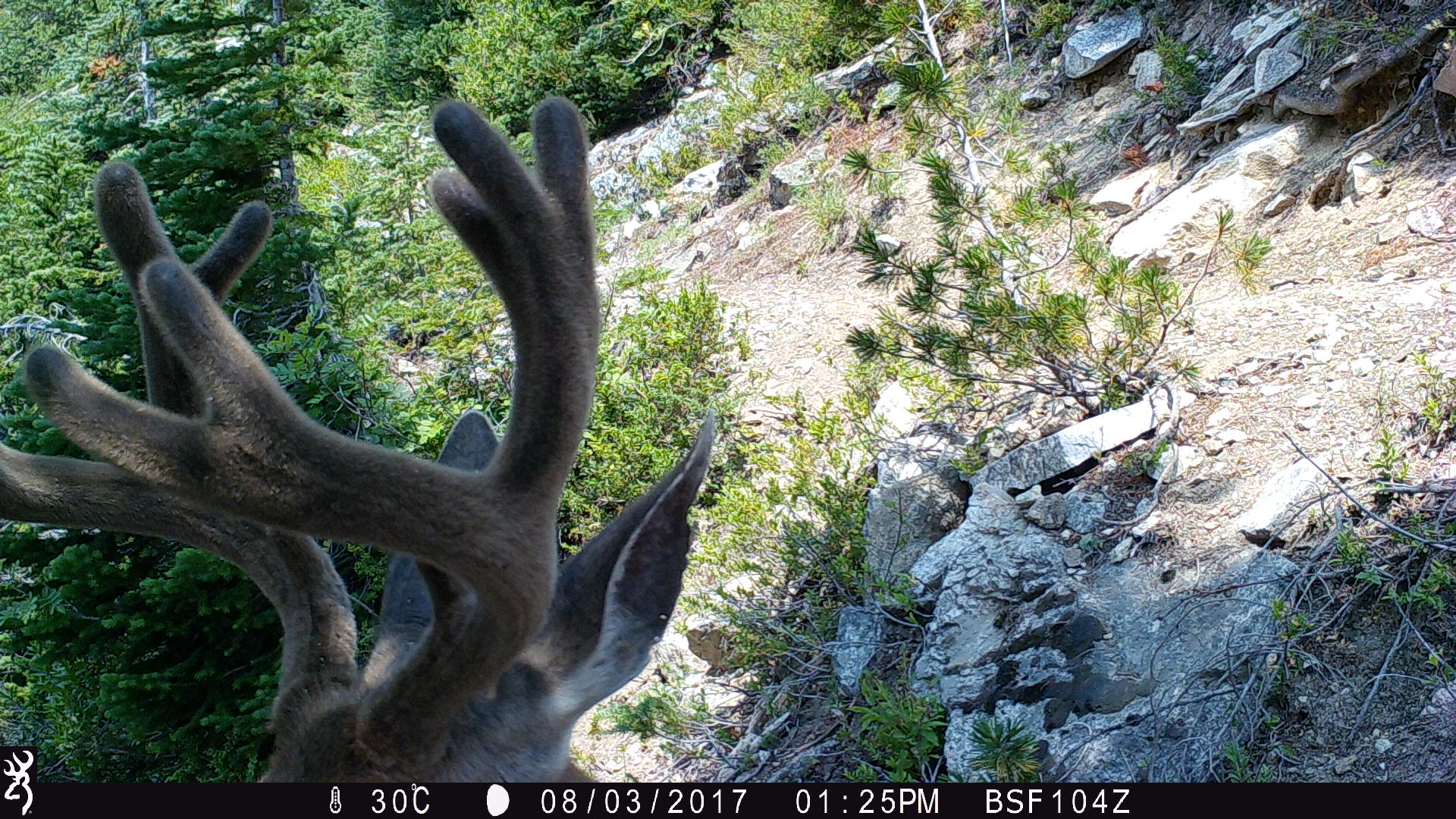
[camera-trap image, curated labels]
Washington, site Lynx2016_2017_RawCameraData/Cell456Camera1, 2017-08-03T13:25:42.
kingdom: Animalia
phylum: Chordata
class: Mammalia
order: Artiodactyla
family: Cervidae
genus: Odocoileus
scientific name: Odocoileus hemionus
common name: mule deer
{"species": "Odocoileus hemionus (mule deer)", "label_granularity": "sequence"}